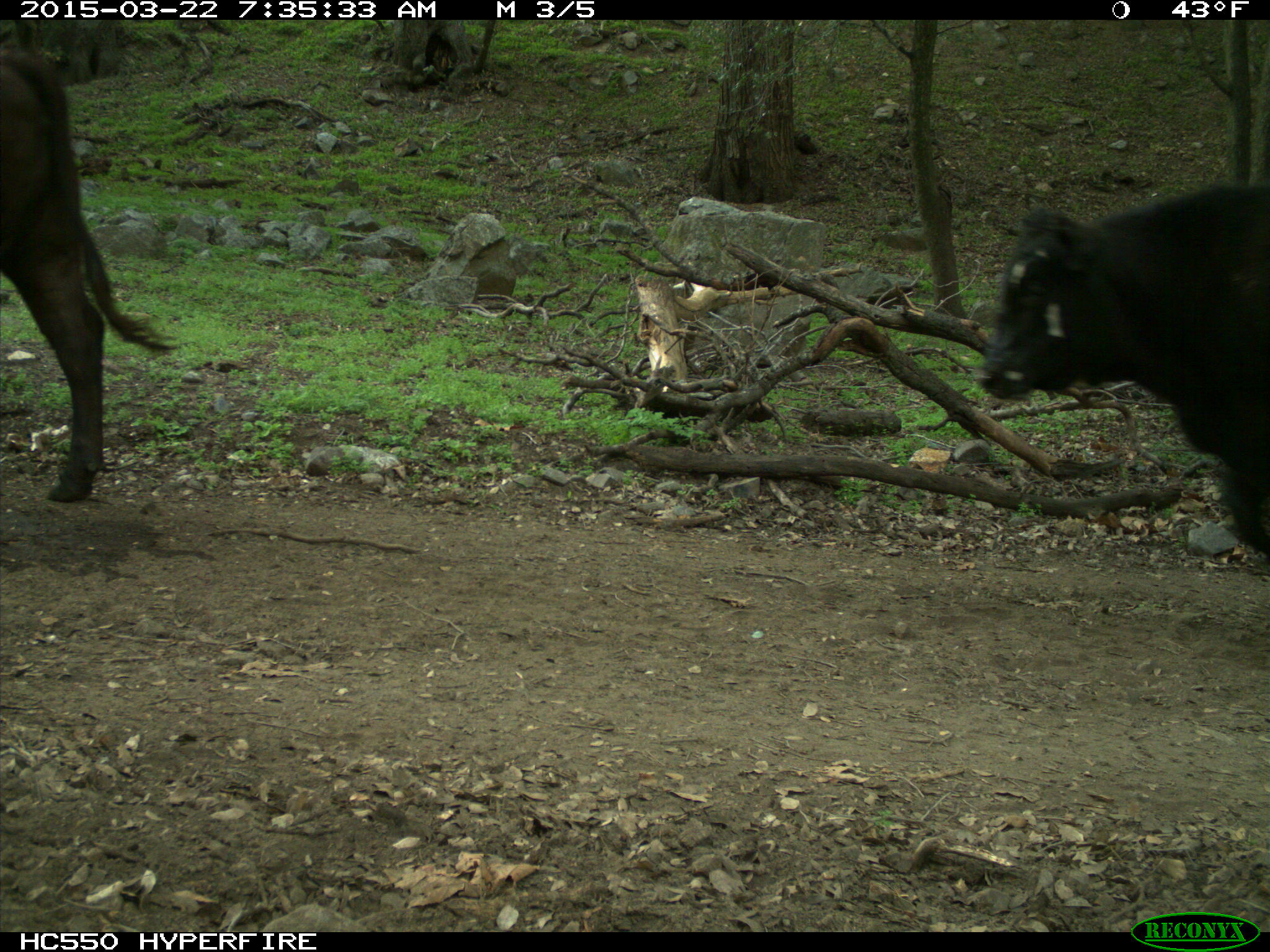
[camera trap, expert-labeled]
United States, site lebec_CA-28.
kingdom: Animalia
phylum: Chordata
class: Mammalia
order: Artiodactyla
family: Bovidae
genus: Bos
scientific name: Bos taurus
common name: domestic cow